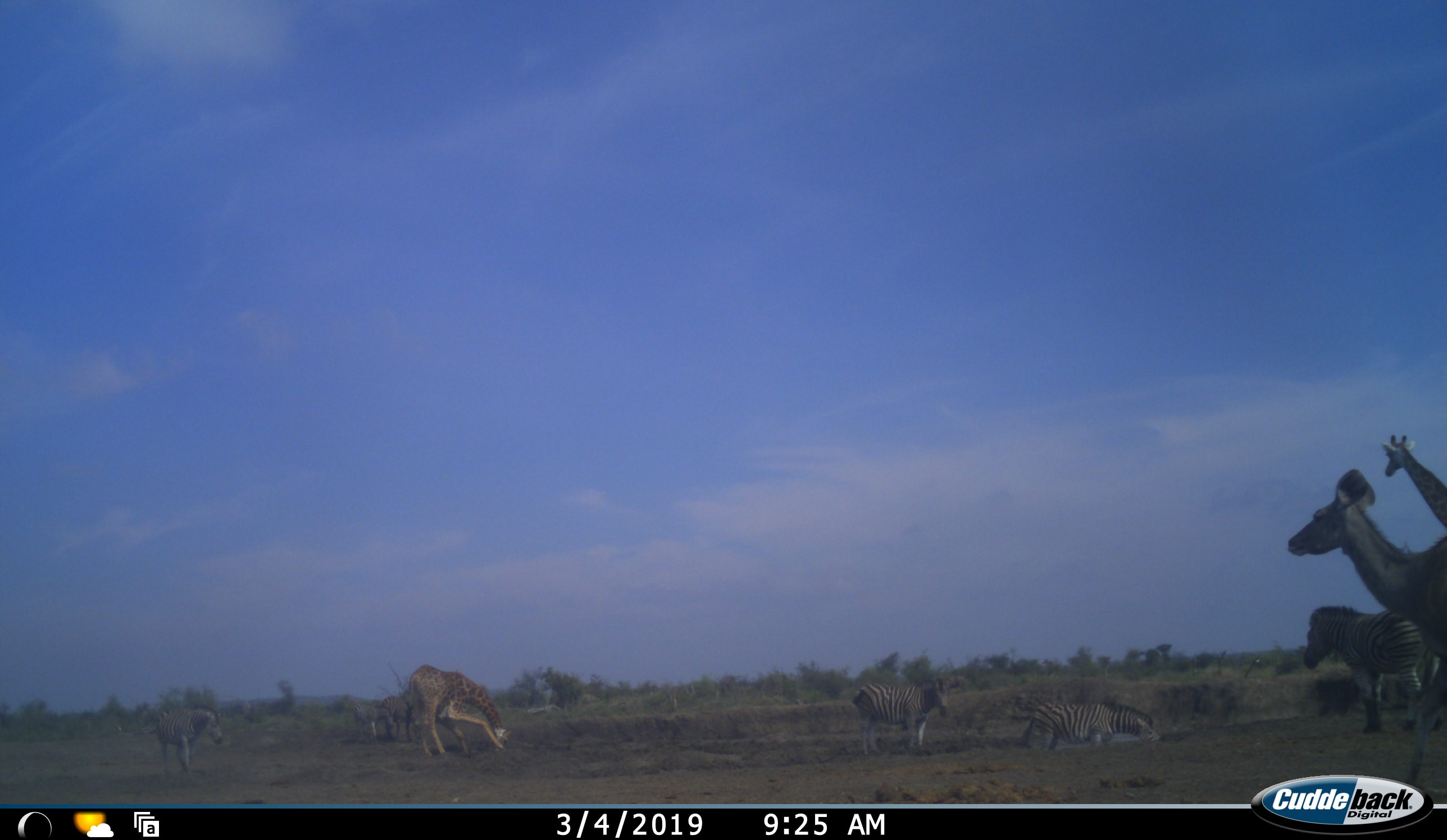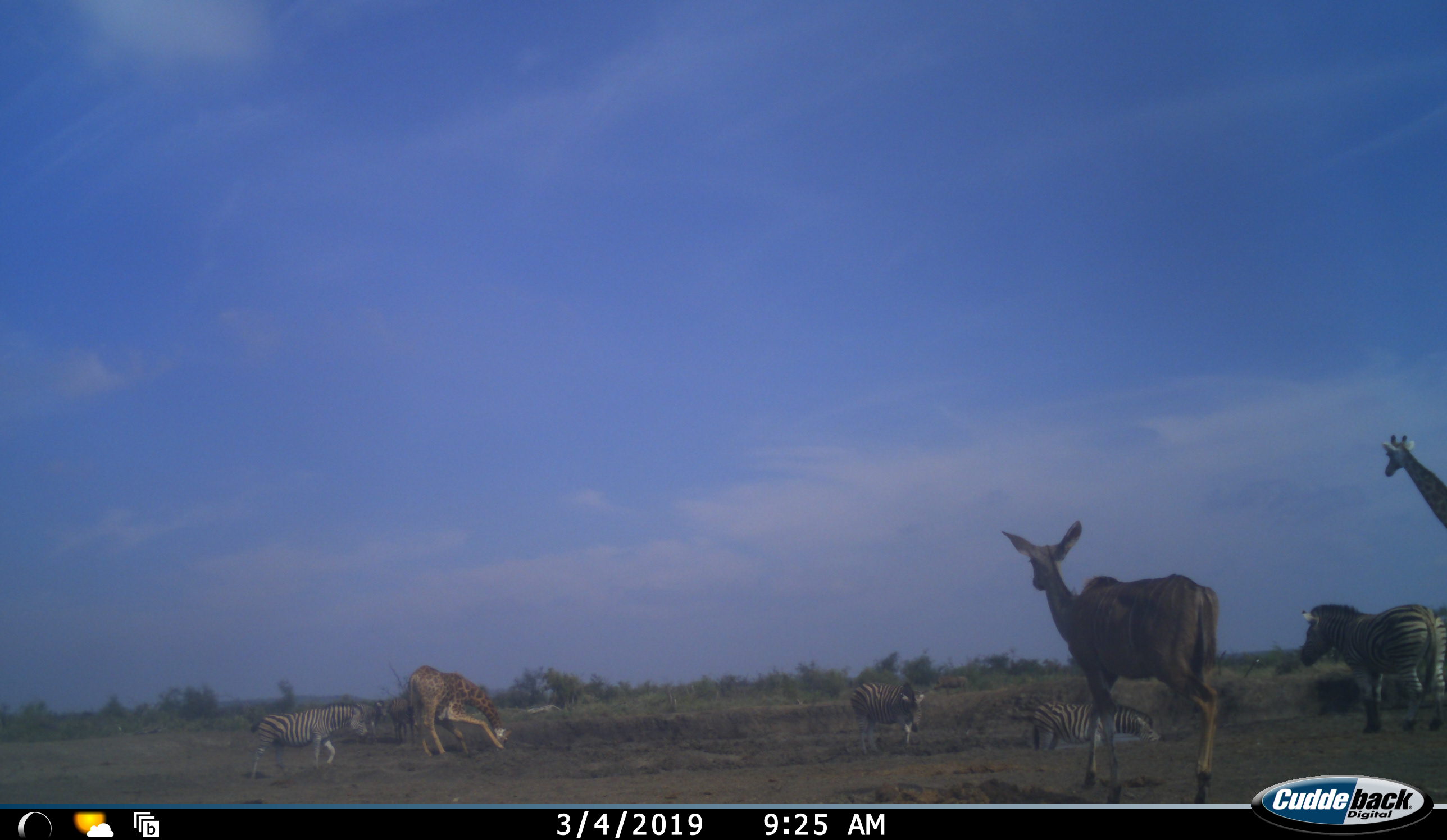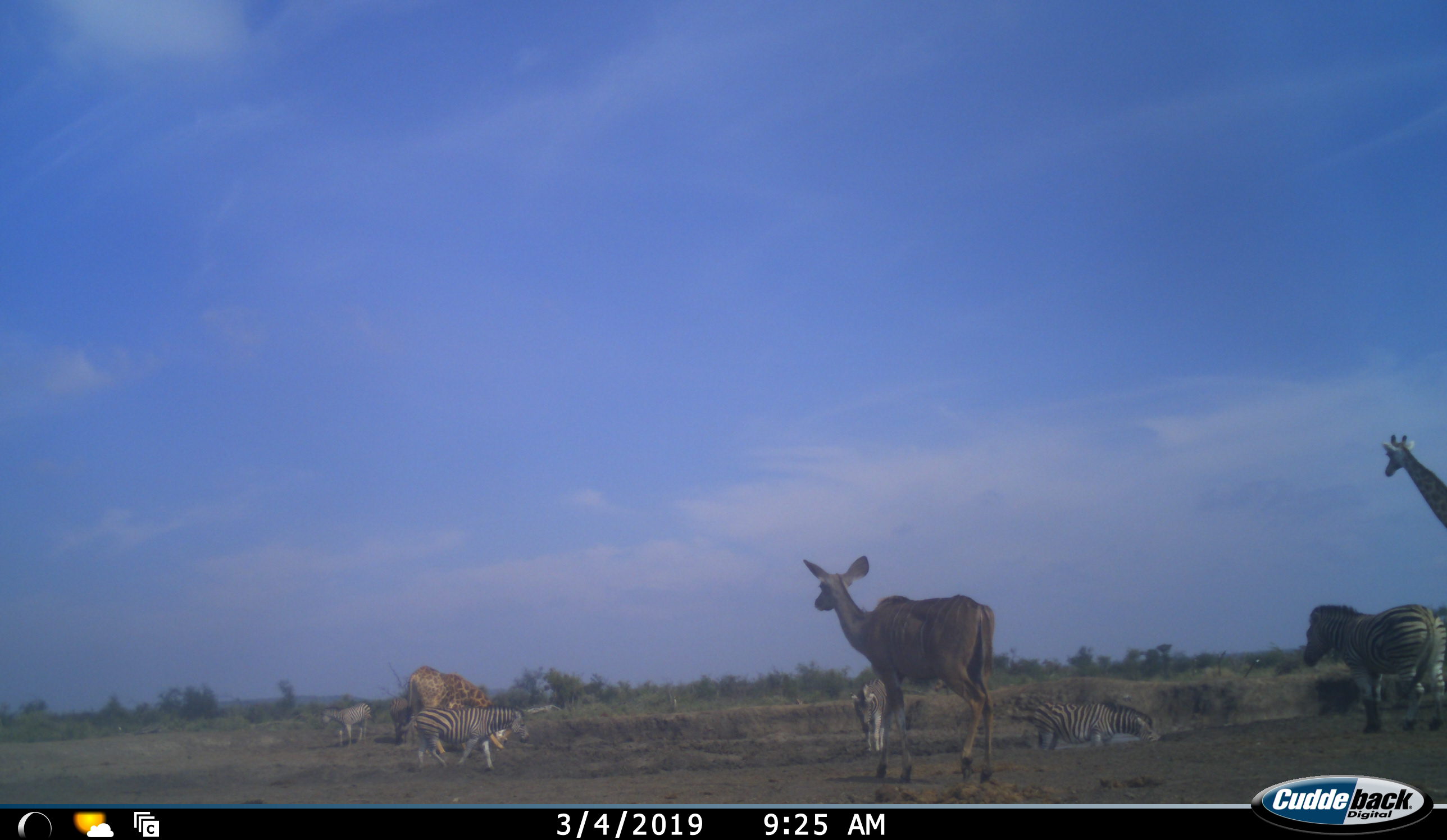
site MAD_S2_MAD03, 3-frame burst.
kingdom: Animalia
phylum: Chordata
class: Mammalia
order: Artiodactyla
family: Giraffidae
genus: Giraffa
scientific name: Giraffa camelopardalis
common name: giraffe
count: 2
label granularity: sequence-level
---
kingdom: Animalia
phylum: Chordata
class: Mammalia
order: Artiodactyla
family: Bovidae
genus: Tragelaphus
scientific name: Tragelaphus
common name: kudu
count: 1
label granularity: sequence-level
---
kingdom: Animalia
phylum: Chordata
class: Mammalia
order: Perissodactyla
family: Equidae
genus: Equus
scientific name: Equus quagga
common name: plains zebra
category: zebraplains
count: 6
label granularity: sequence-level